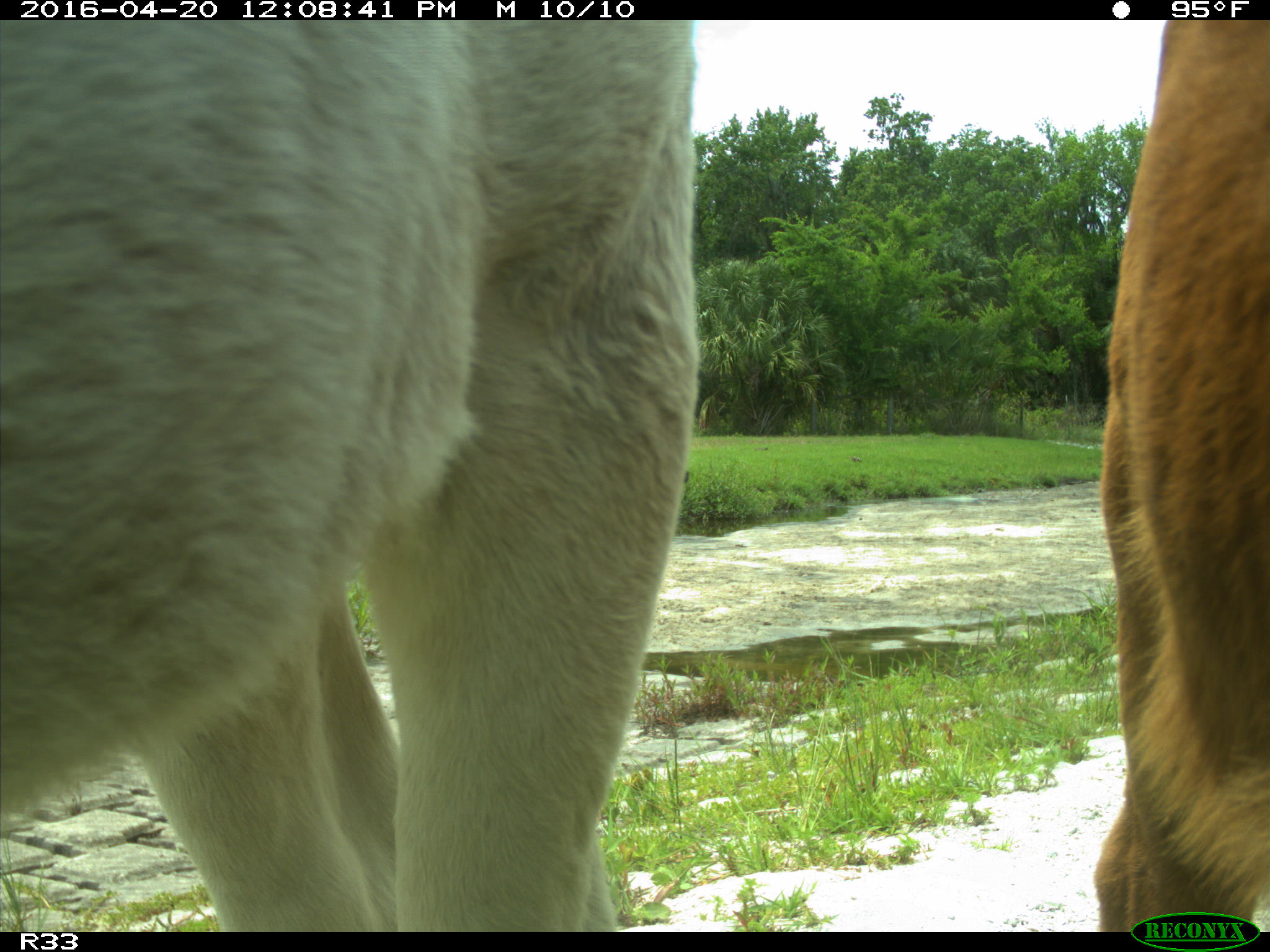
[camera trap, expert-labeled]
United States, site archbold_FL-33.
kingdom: Animalia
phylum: Chordata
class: Mammalia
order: Artiodactyla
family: Bovidae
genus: Bos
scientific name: Bos taurus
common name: domestic cow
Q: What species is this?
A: Bos taurus (domestic cow).